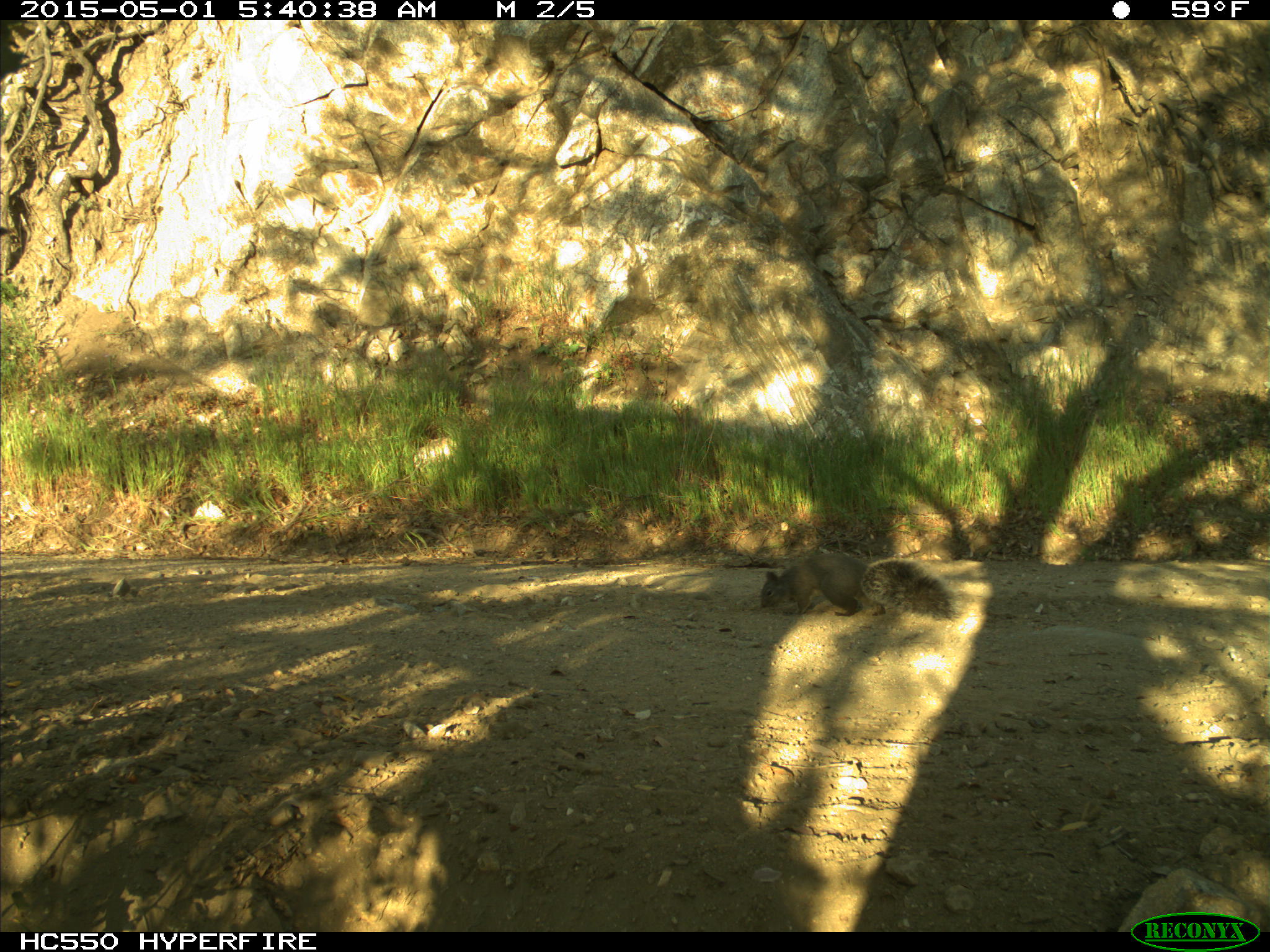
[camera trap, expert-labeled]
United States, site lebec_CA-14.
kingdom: Animalia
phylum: Chordata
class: Mammalia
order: Rodentia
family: Sciuridae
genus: Sciurus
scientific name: Sciurus carolinensis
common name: eastern gray squirrel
Sciurus carolinensis (eastern gray squirrel).